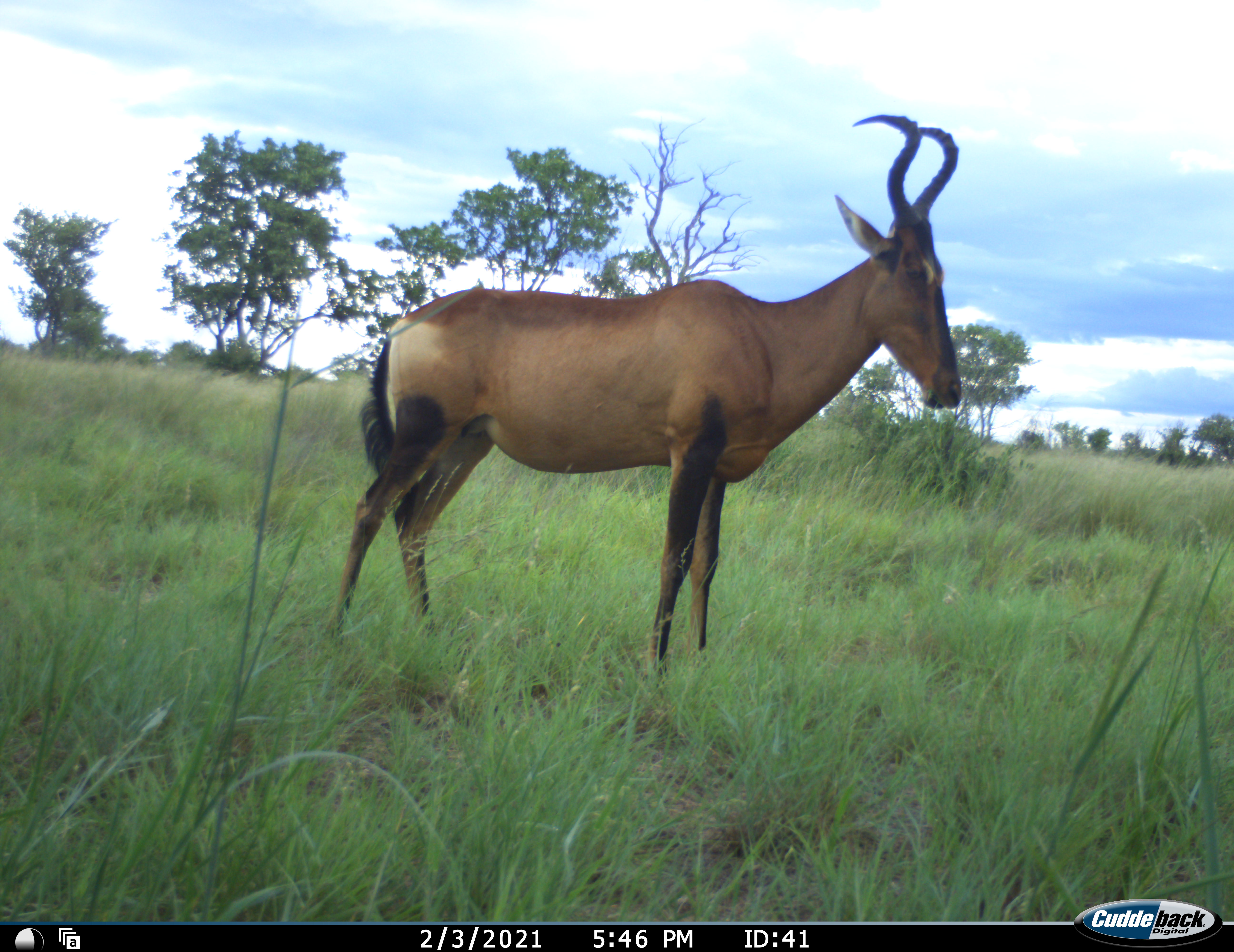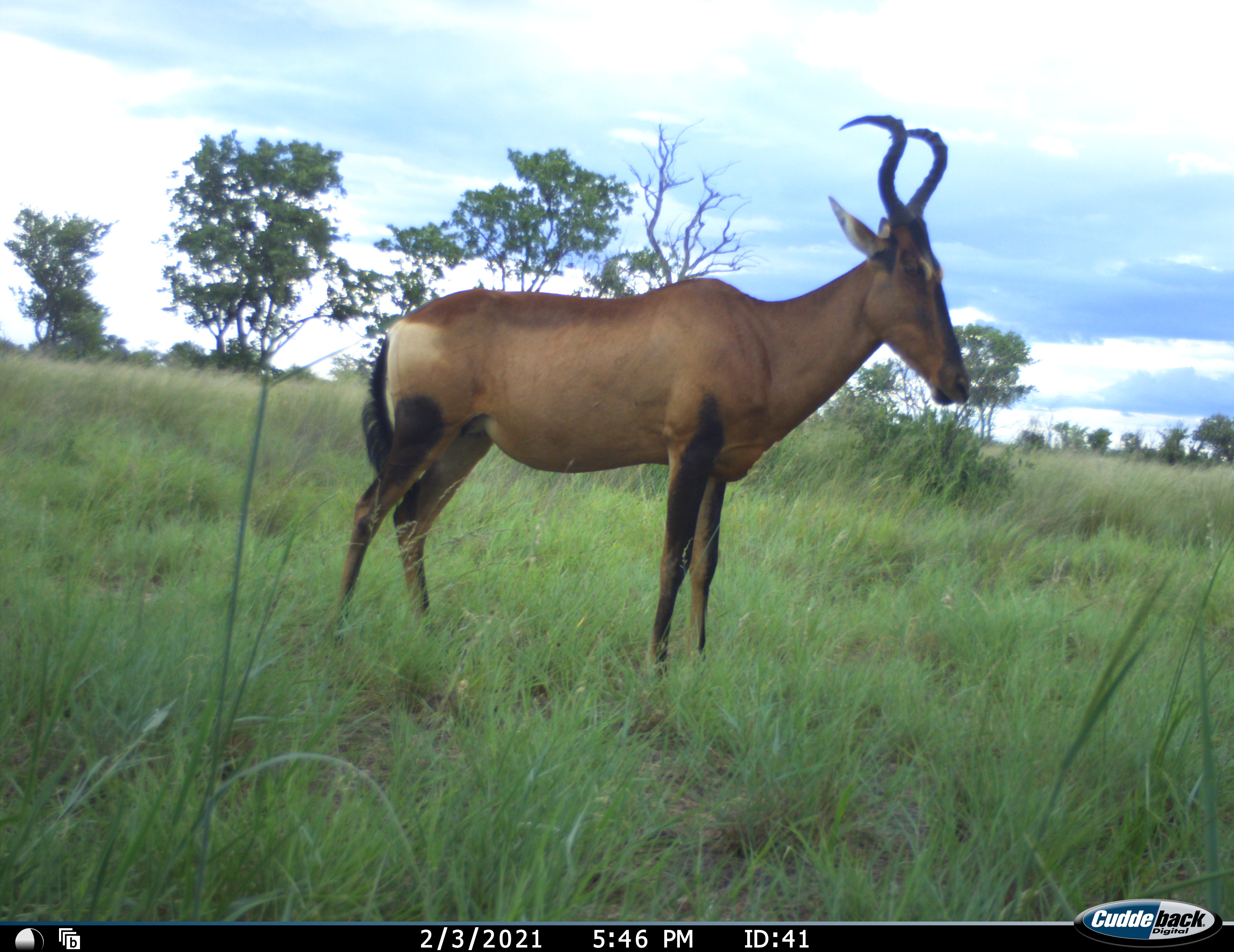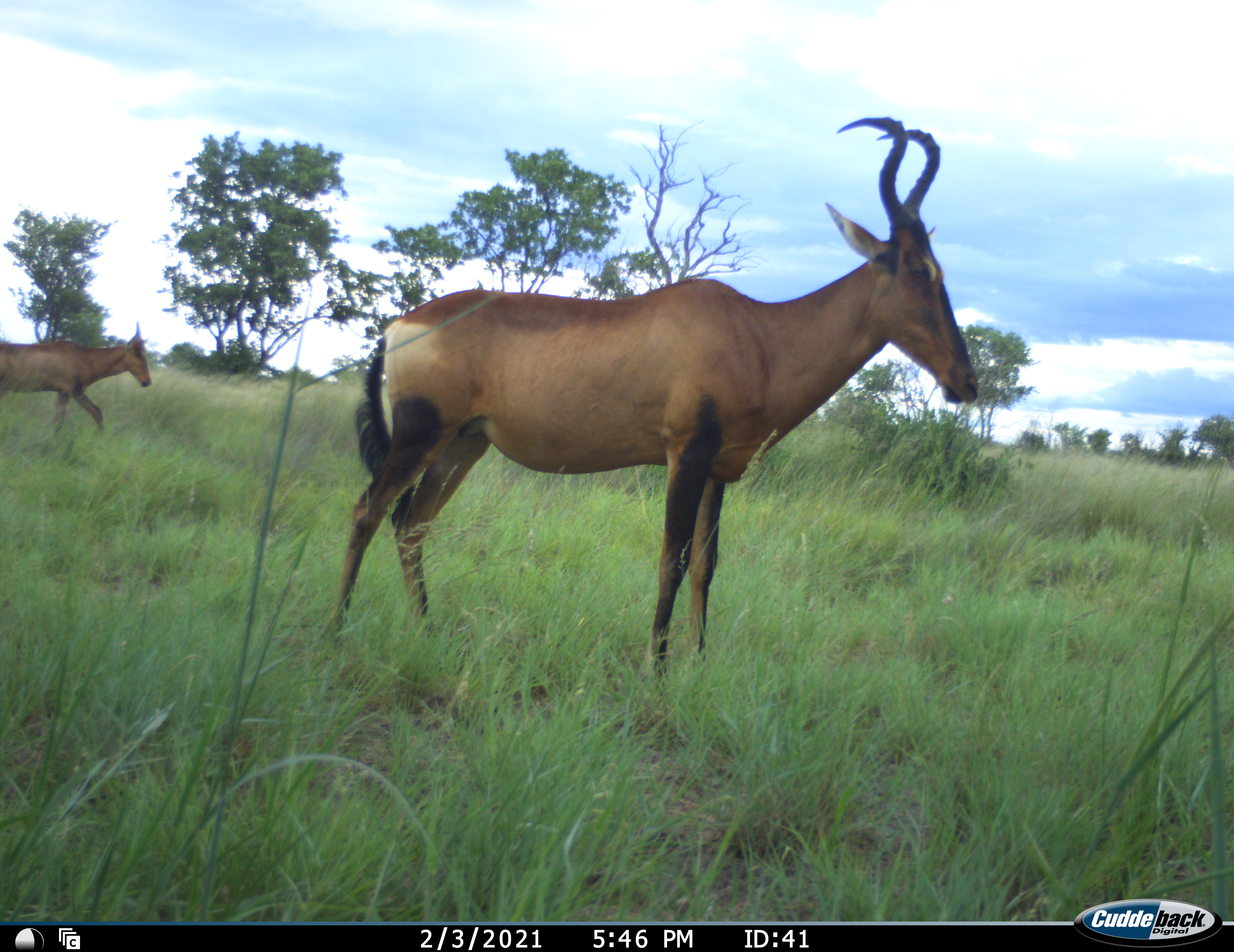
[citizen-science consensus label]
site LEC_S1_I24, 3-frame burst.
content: unidentified animal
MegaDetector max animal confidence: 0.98